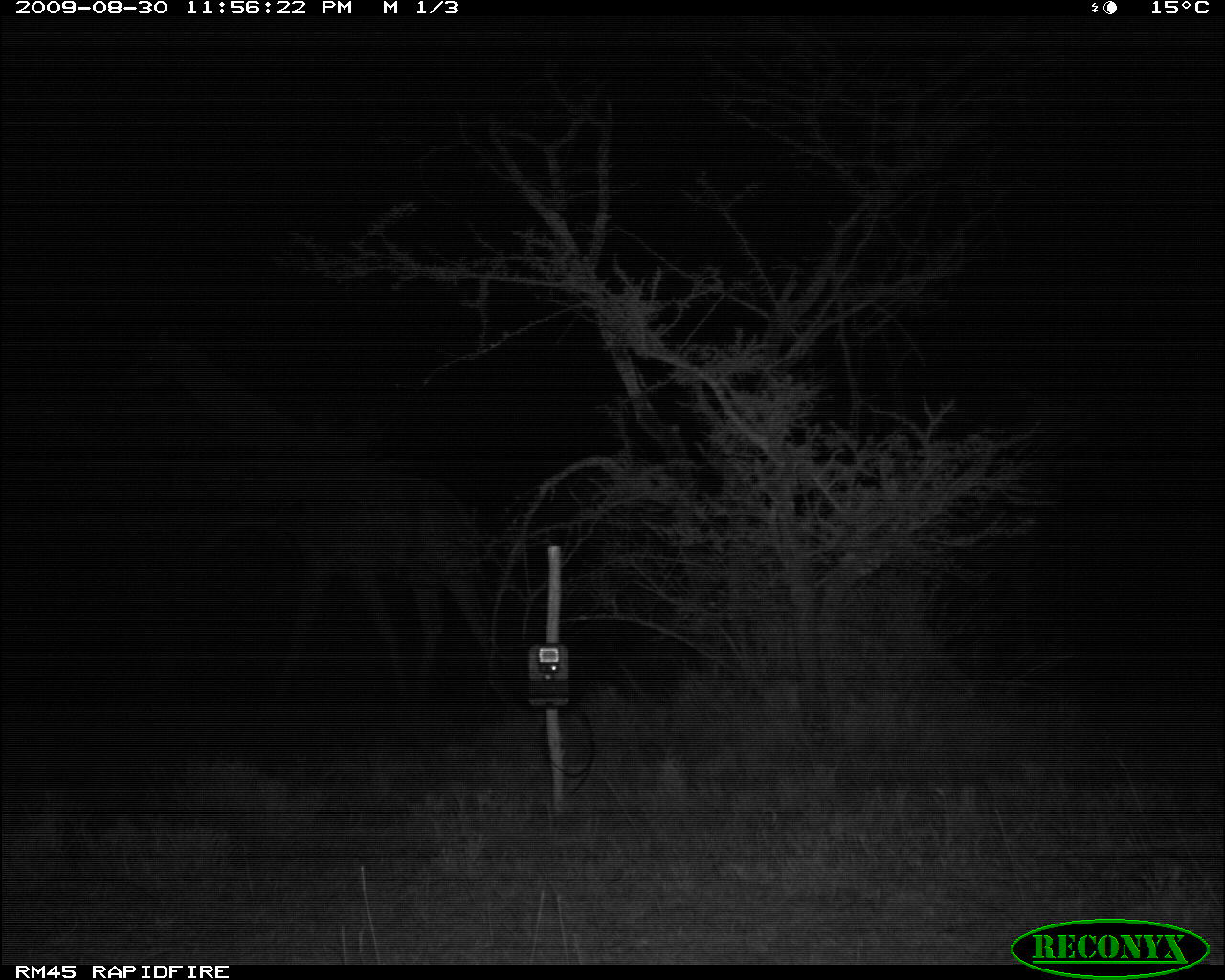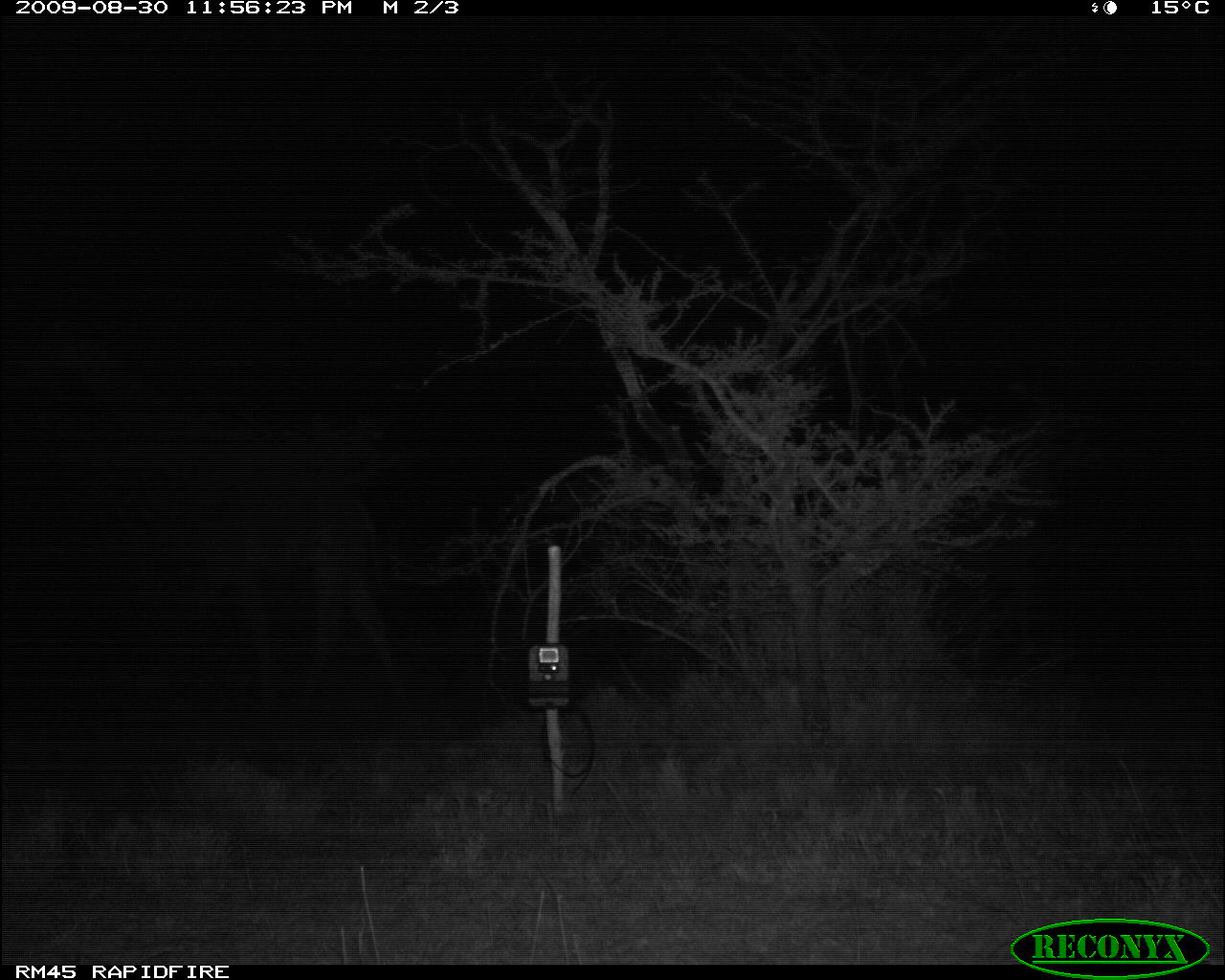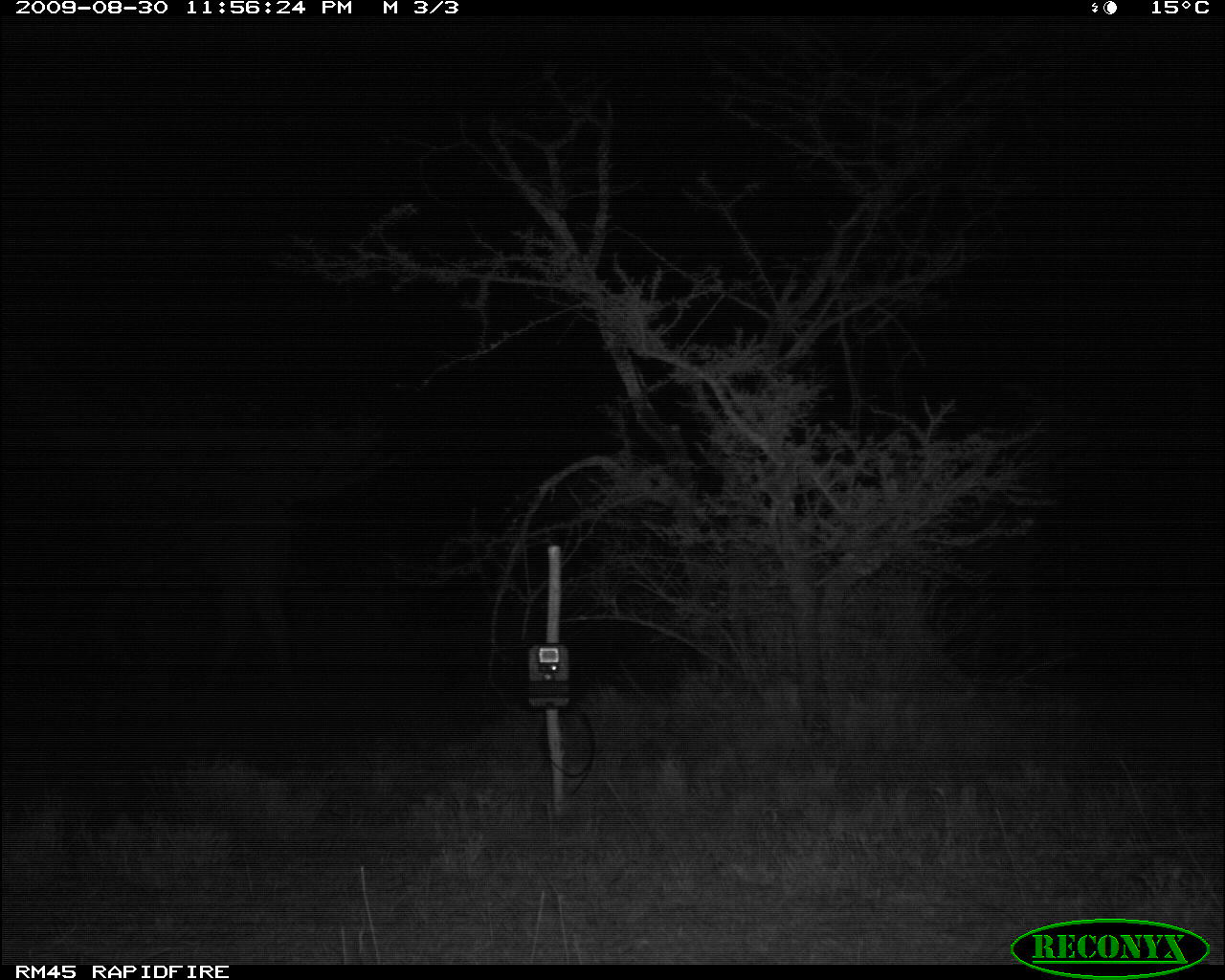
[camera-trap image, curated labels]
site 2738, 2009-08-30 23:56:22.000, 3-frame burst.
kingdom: Animalia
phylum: Chordata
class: Mammalia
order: Artiodactyla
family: Giraffidae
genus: Giraffa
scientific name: Giraffa camelopardalis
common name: giraffe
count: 1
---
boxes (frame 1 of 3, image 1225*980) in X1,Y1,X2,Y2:
giraffa camelopardalis: 137,334,496,695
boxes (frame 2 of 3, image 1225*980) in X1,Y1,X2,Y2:
giraffa camelopardalis: 36,315,415,696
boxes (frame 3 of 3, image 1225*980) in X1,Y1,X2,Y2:
giraffa camelopardalis: 0,363,306,686